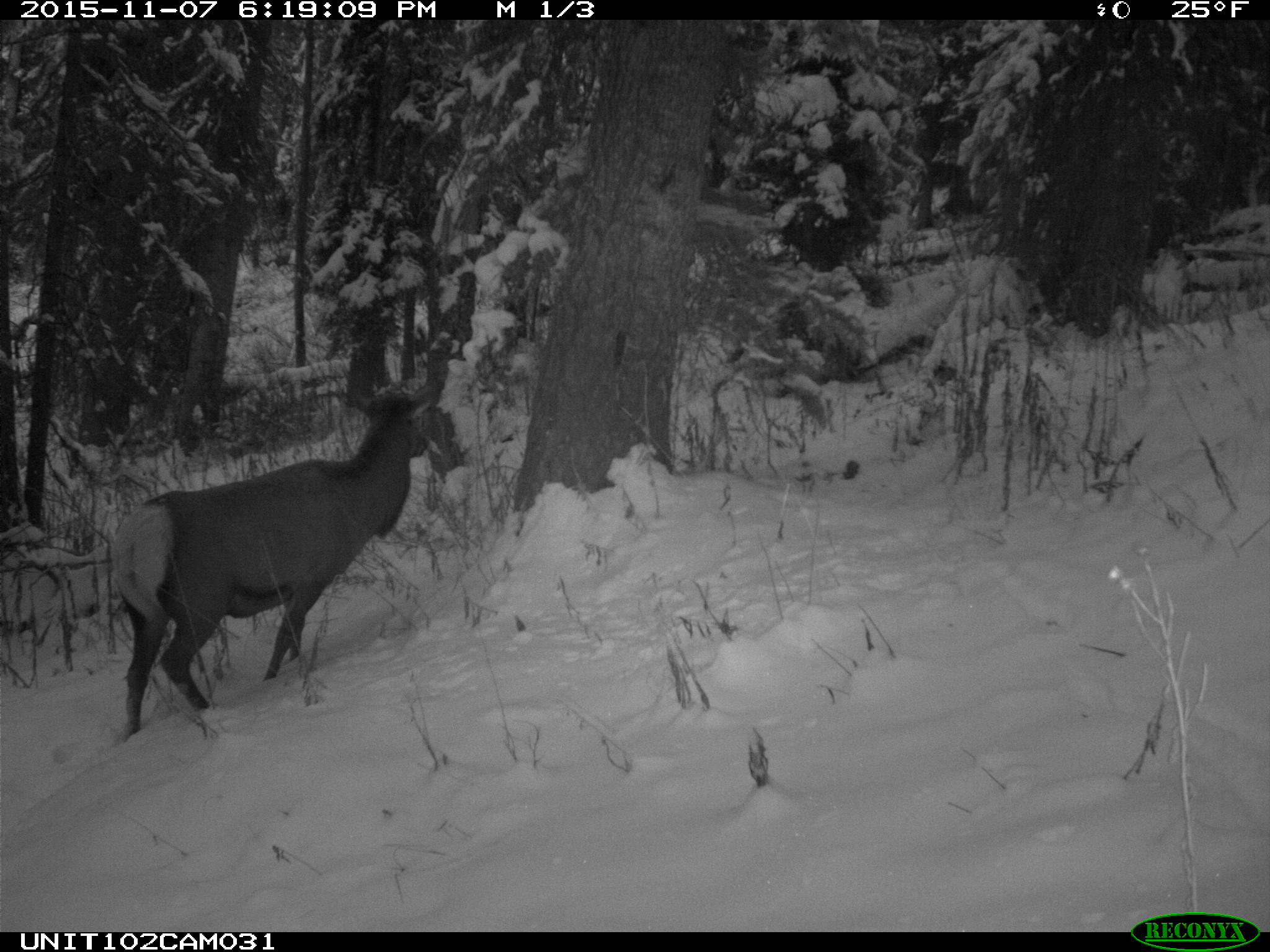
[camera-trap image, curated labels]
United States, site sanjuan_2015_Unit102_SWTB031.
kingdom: Animalia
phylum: Chordata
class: Mammalia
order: Artiodactyla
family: Cervidae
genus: Cervus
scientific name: Cervus elaphus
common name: red deer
Cervus elaphus (red deer).